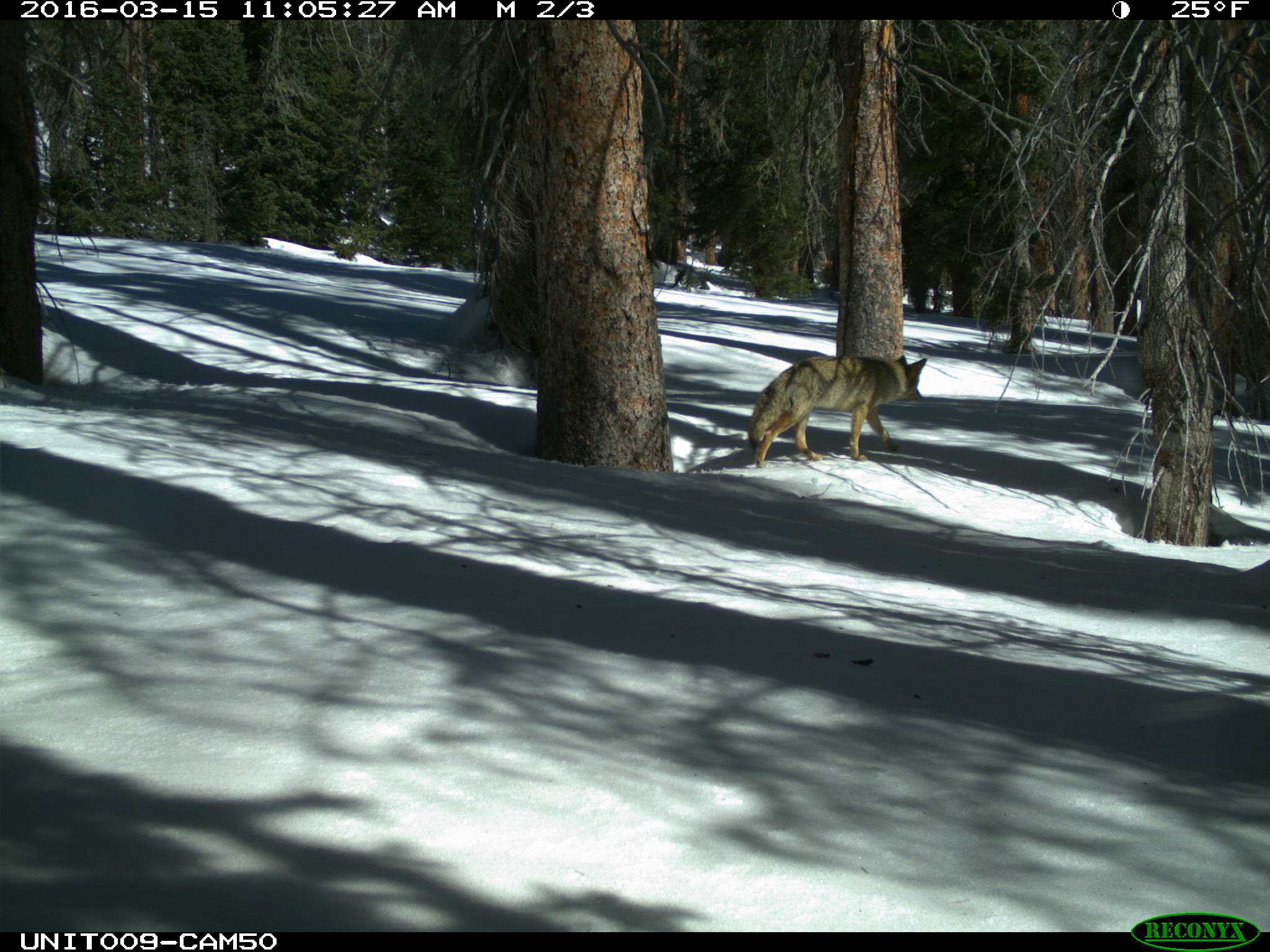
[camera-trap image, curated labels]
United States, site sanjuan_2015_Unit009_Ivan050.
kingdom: Animalia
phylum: Chordata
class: Mammalia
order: Carnivora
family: Canidae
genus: Canis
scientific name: Canis latrans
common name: coyote